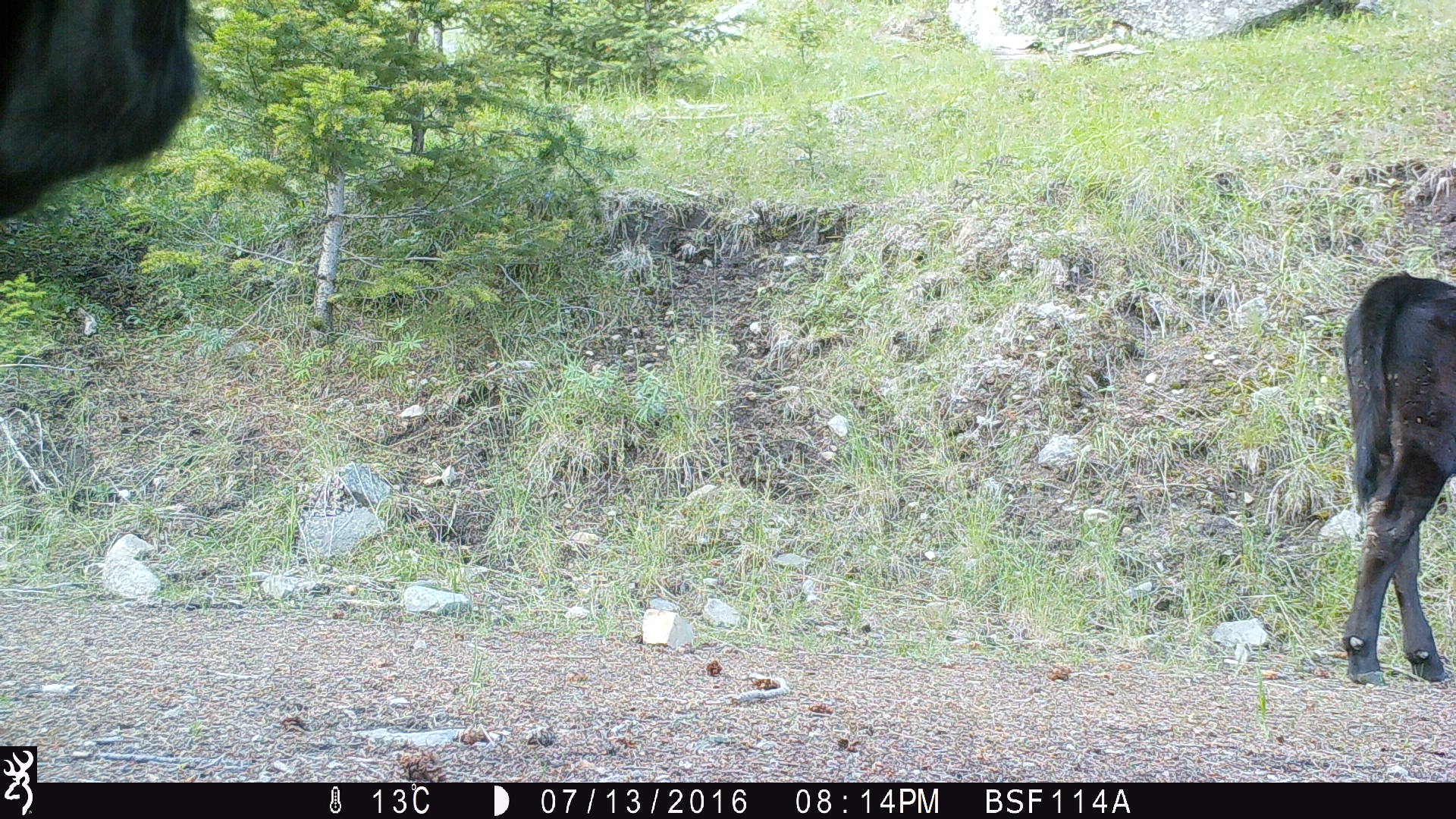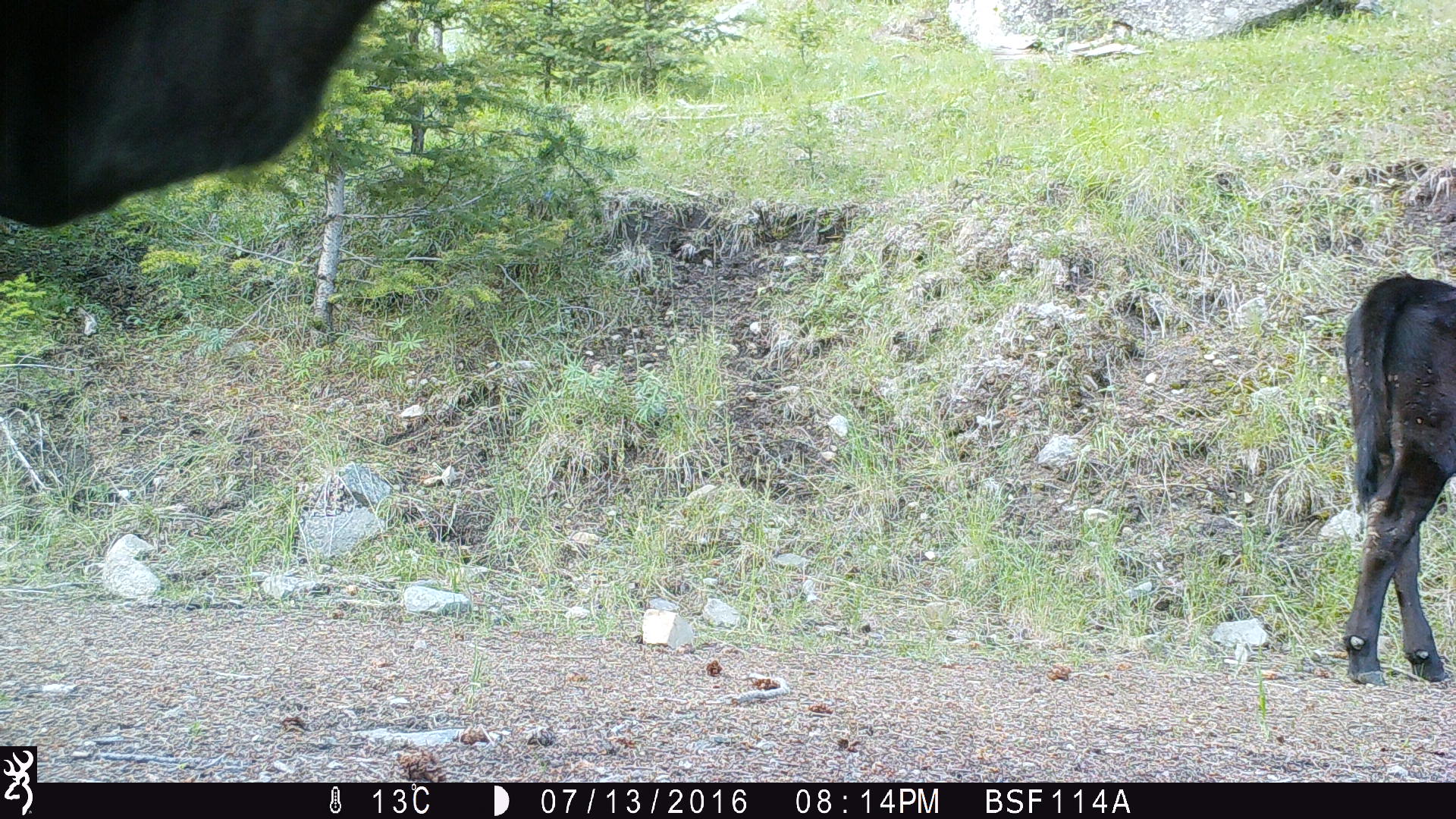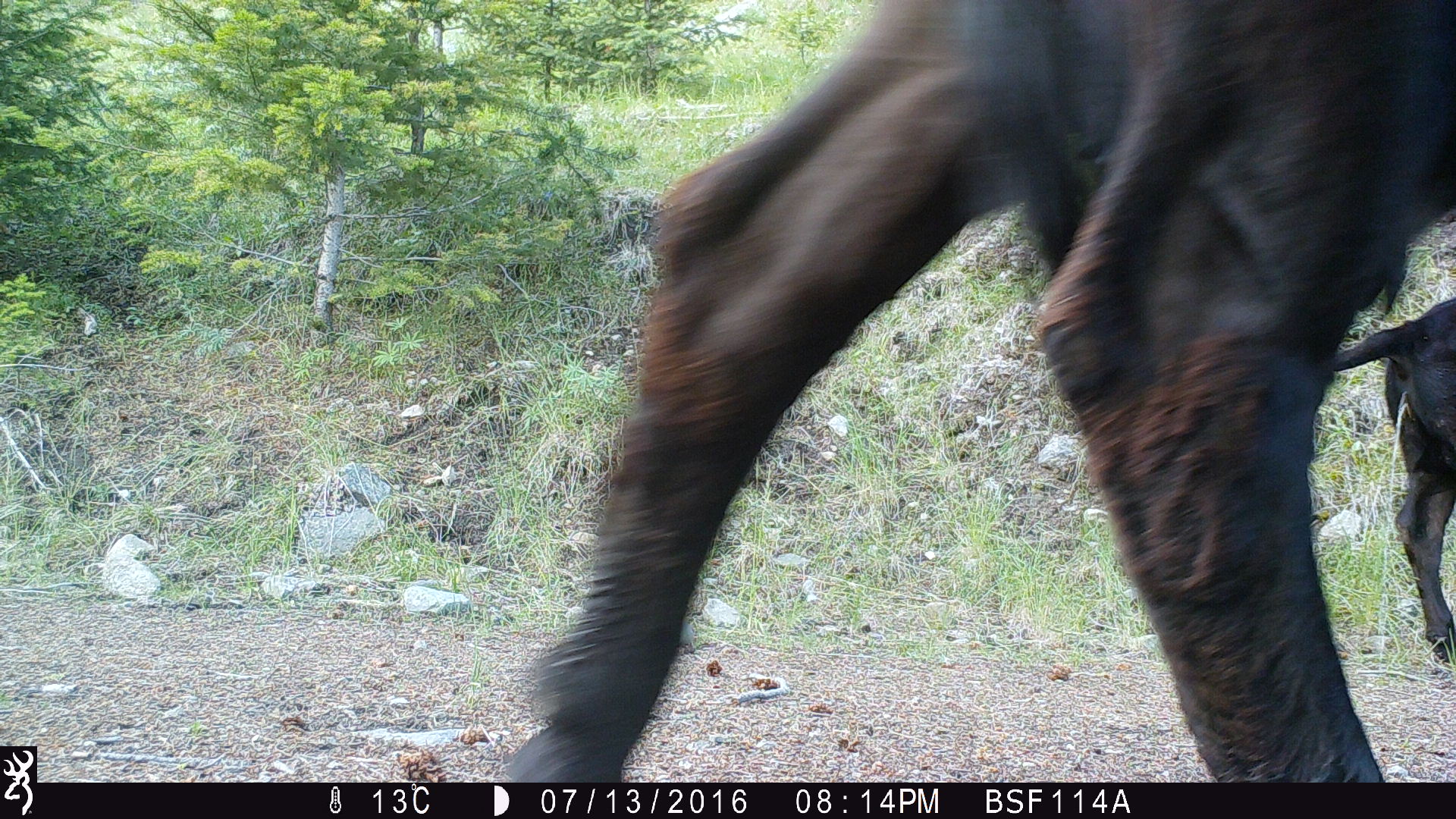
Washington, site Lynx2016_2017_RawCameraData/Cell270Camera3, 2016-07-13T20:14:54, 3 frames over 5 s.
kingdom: Animalia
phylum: Chordata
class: Mammalia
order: Artiodactyla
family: Bovidae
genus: Bos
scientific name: Bos taurus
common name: domestic cattle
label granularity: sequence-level